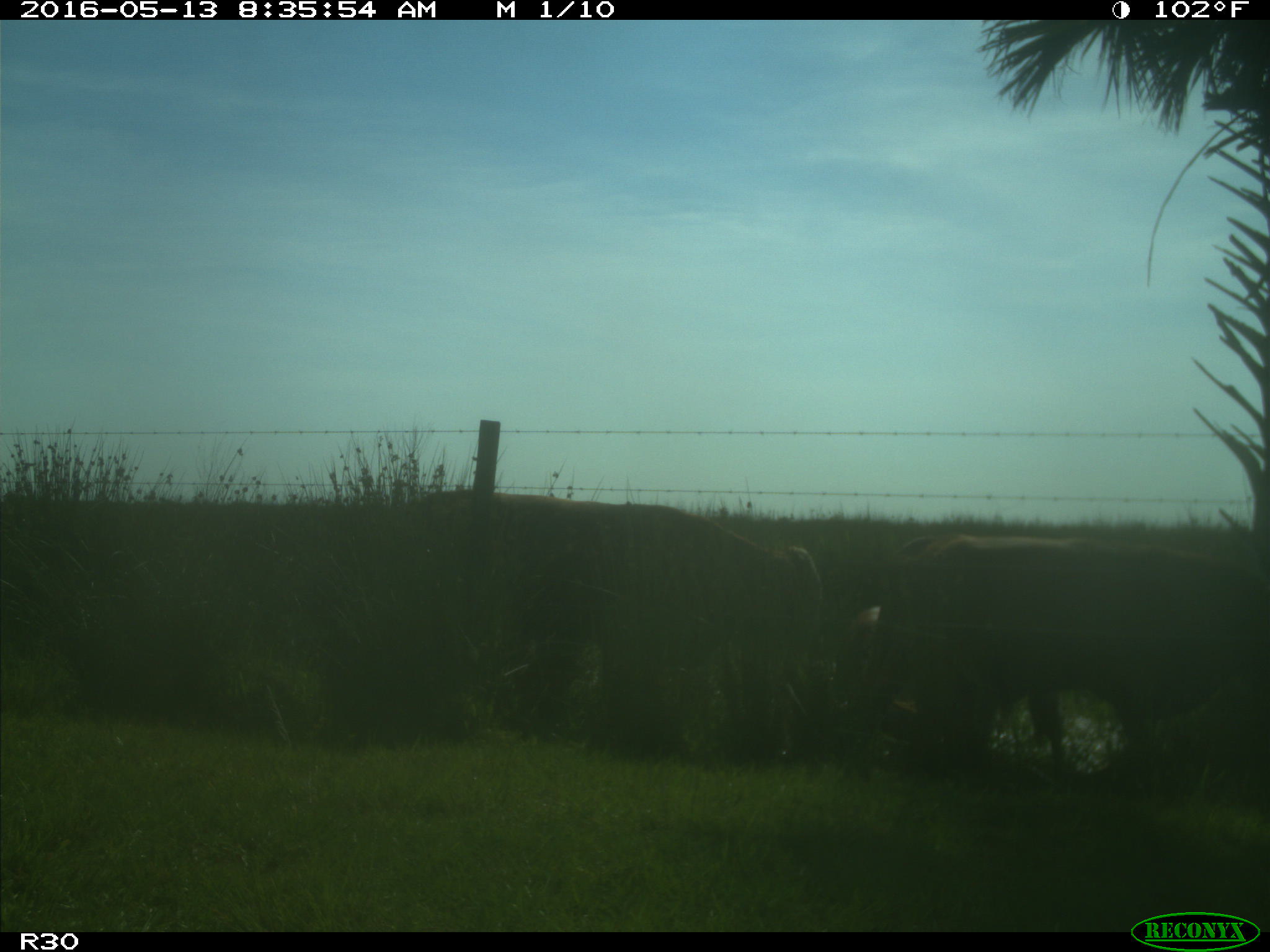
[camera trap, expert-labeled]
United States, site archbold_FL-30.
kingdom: Animalia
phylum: Chordata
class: Mammalia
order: Artiodactyla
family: Bovidae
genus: Bos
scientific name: Bos taurus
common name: domestic cow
Bos taurus (domestic cow).